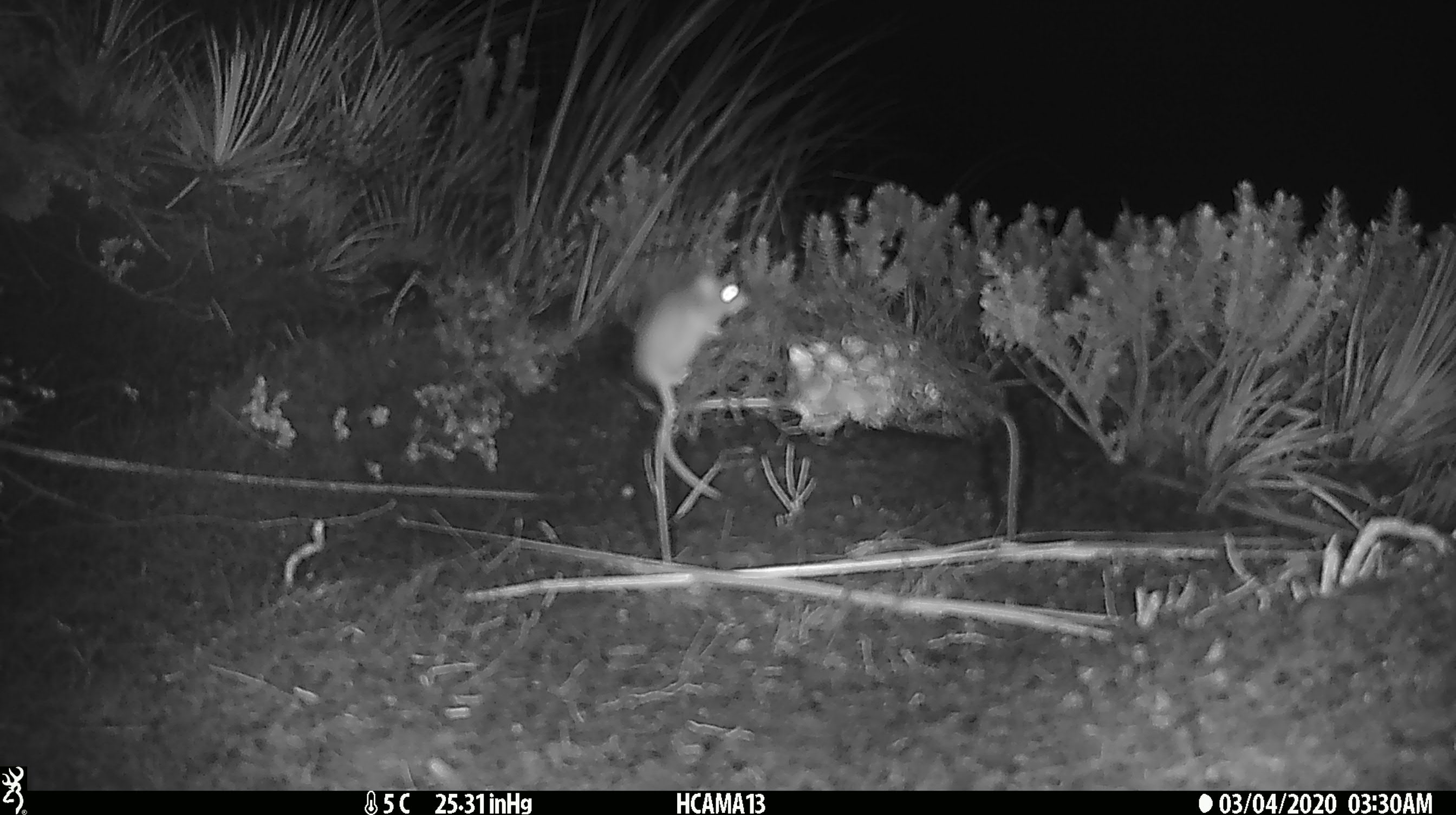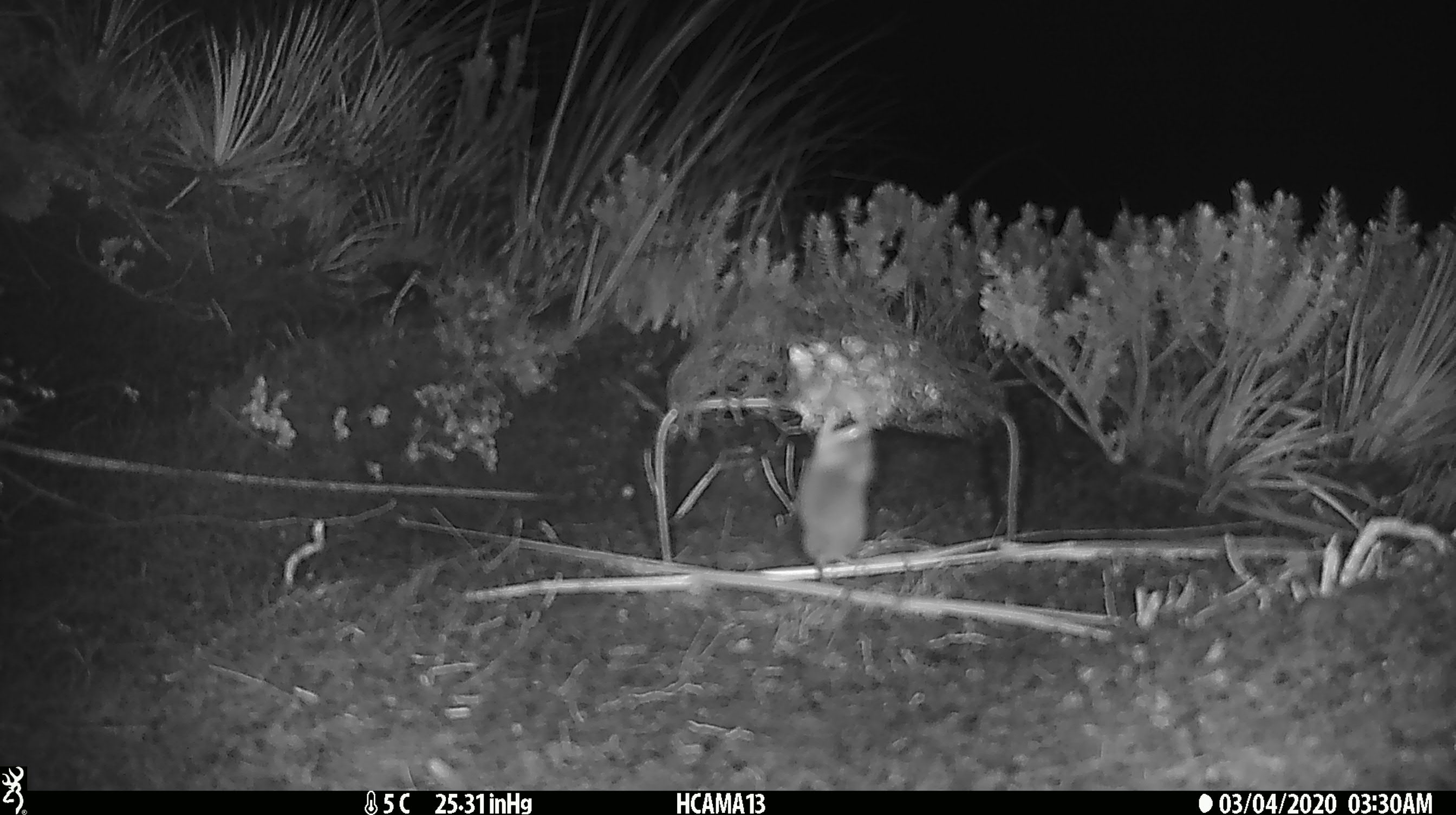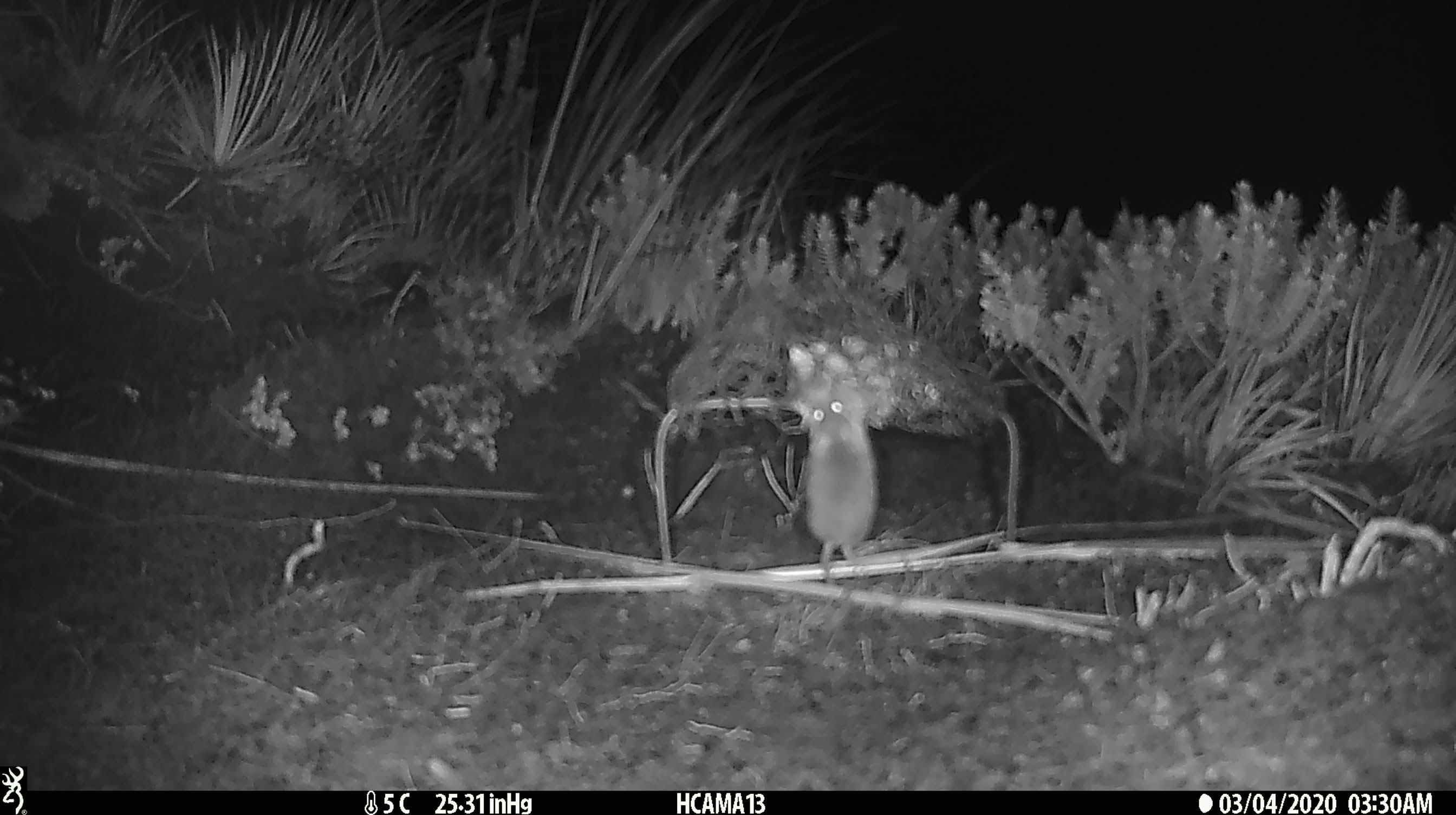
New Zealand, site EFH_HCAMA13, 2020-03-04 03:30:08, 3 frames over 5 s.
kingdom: Animalia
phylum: Chordata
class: Mammalia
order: Rodentia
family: Muridae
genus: Mus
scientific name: Mus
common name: mouse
Mouse (Mus).